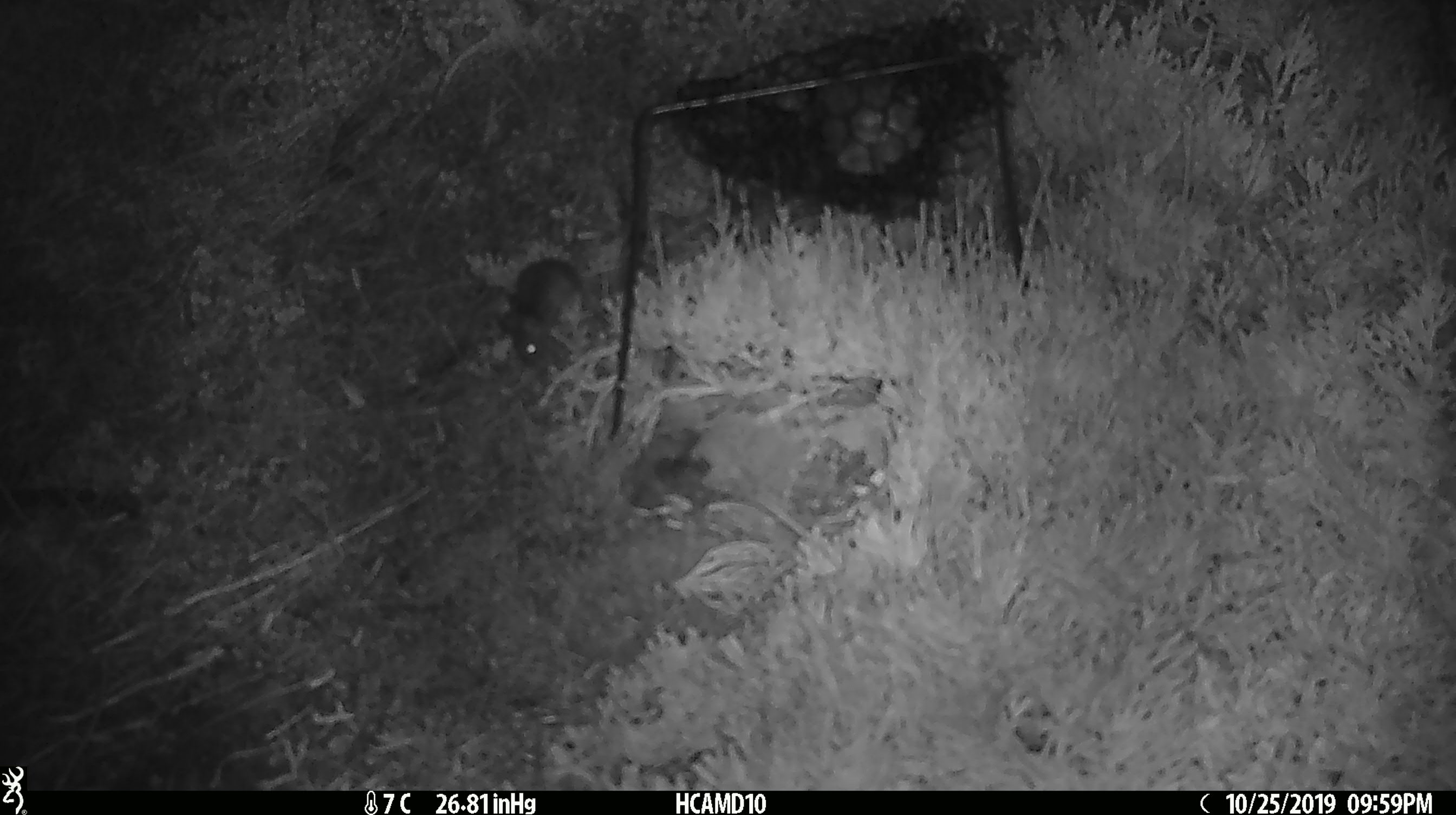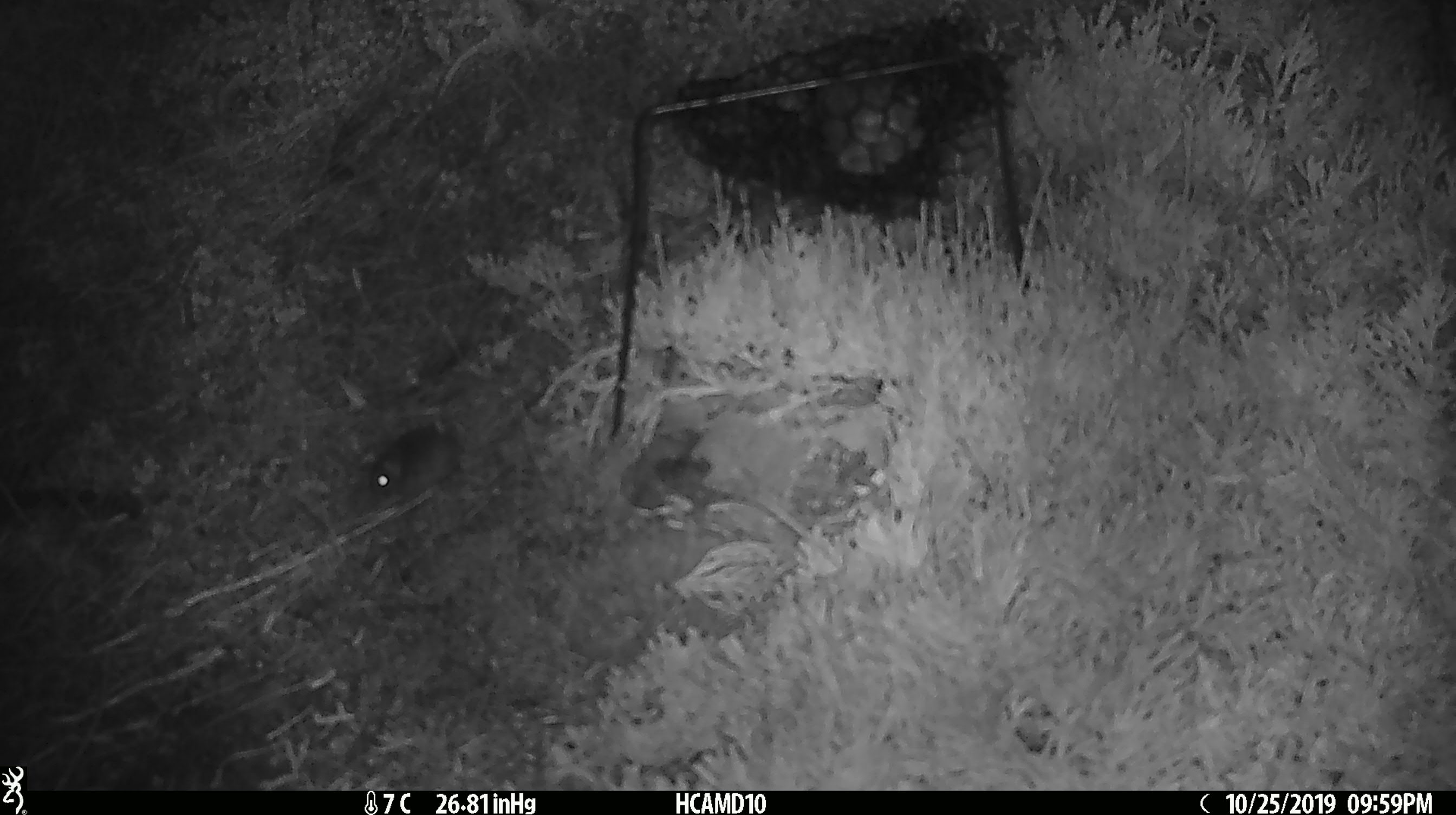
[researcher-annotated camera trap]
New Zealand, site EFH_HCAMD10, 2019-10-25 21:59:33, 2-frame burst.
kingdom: Animalia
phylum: Chordata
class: Mammalia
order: Rodentia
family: Muridae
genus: Mus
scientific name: Mus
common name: mouse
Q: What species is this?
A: Mouse (Mus).